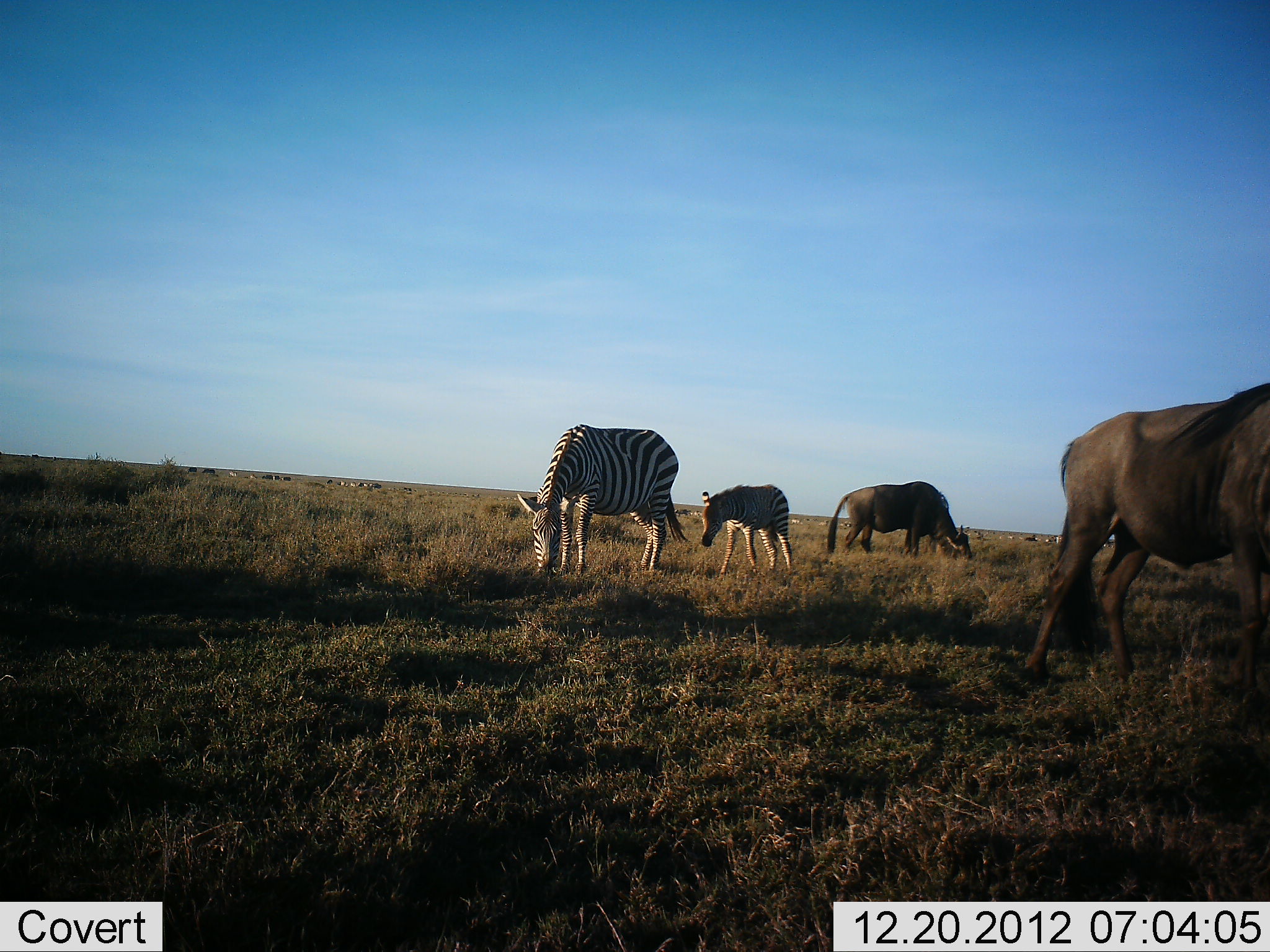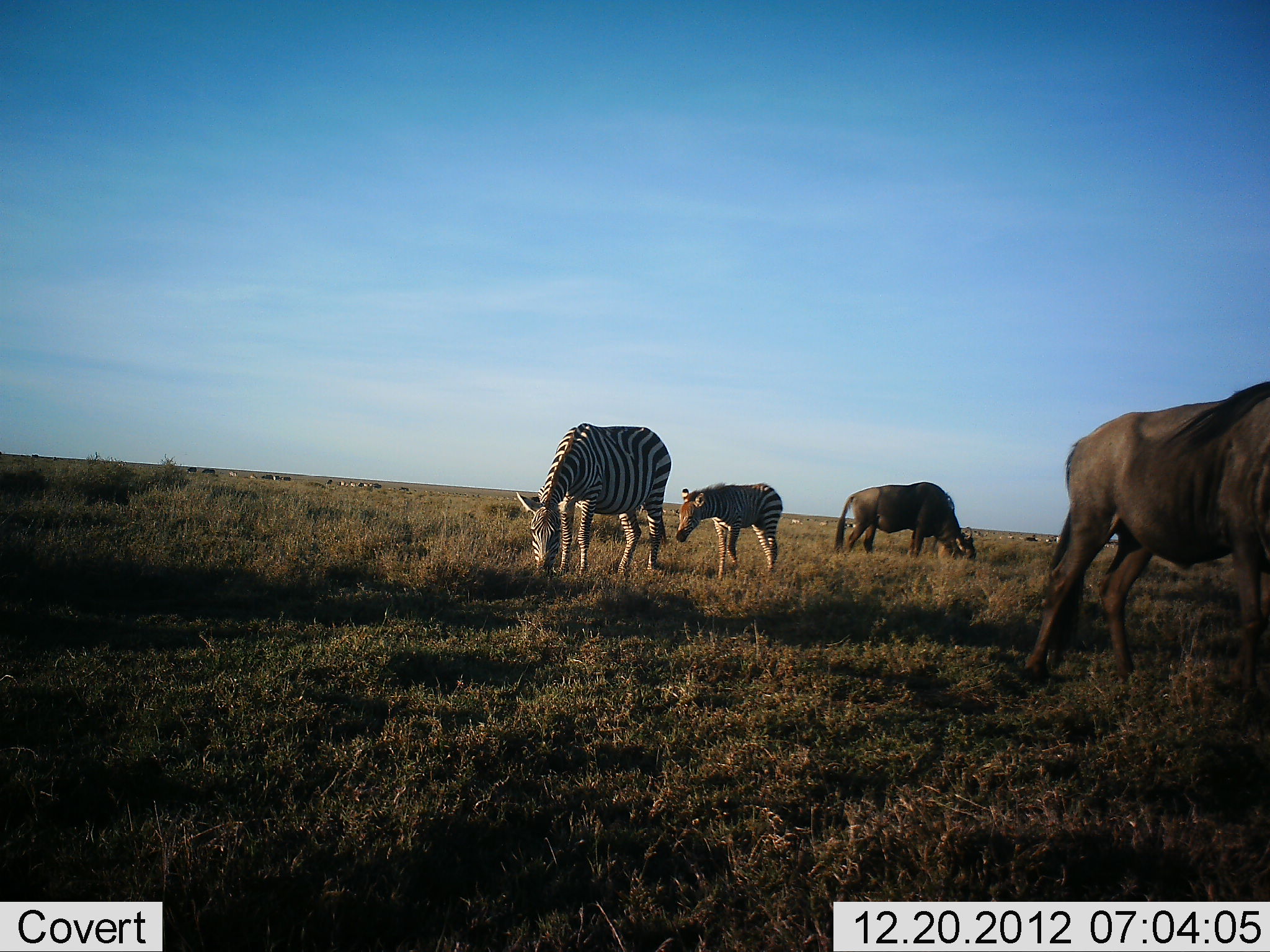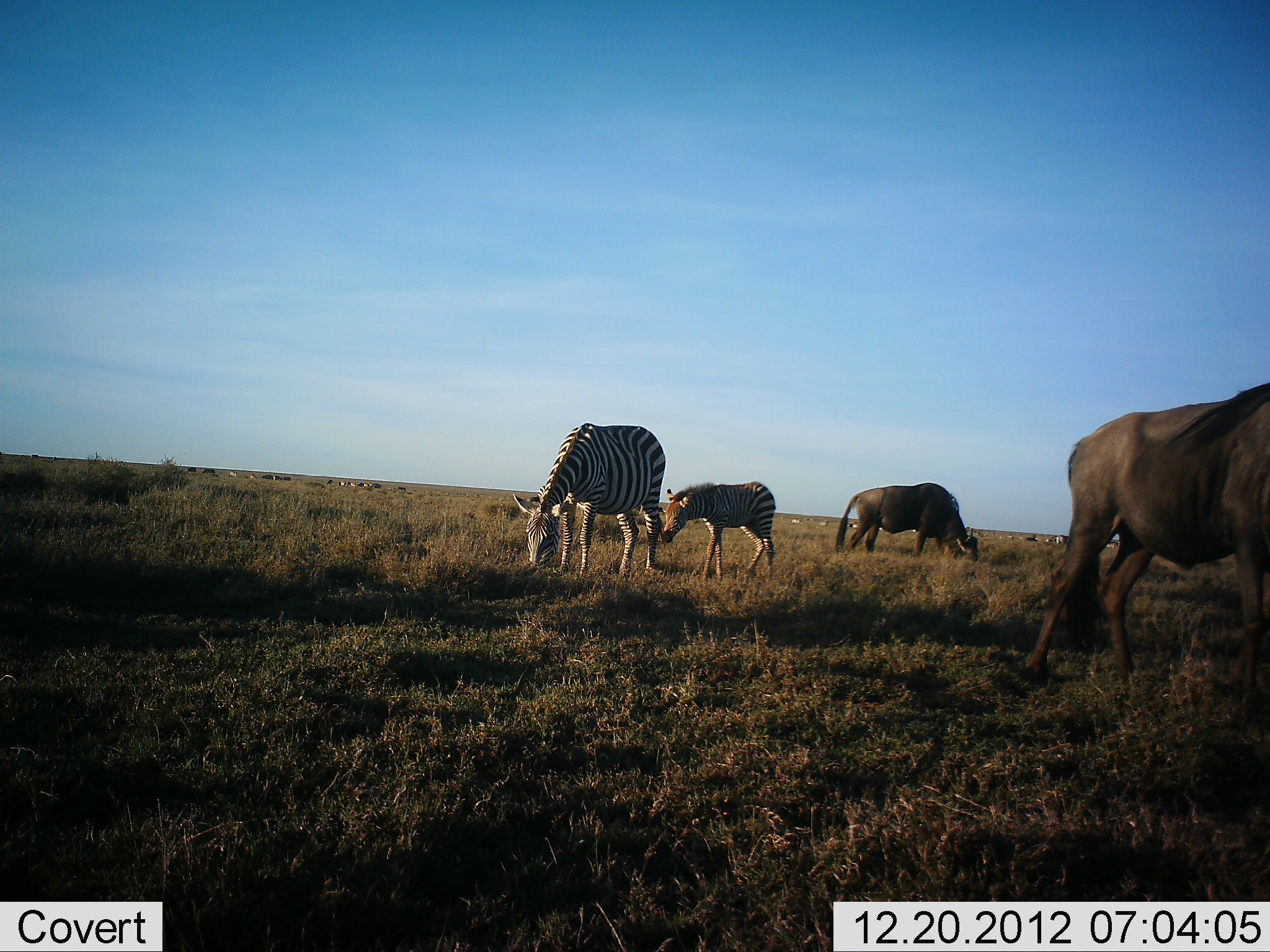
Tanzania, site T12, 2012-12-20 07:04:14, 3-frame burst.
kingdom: Animalia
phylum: Chordata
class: Mammalia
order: Artiodactyla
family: Bovidae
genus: Connochaetes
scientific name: Connochaetes taurinus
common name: blue wildebeest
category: wildebeest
Wildebeest (blue wildebeest) (Connochaetes taurinus), count 2. Behavior (volunteer vote fractions): standing 70%, resting 0%, moving 20%, interacting 0%. Young present (vote fraction): 0%. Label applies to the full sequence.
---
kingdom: Animalia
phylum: Chordata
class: Mammalia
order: Perissodactyla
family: Equidae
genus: Equus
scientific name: Equus quagga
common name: plains zebra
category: zebra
Zebra (plains zebra) (Equus quagga), count 2. Behavior (volunteer vote fractions): standing 60%, resting 0%, moving 40%, interacting 0%. Young present (vote fraction): 80%. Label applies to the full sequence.